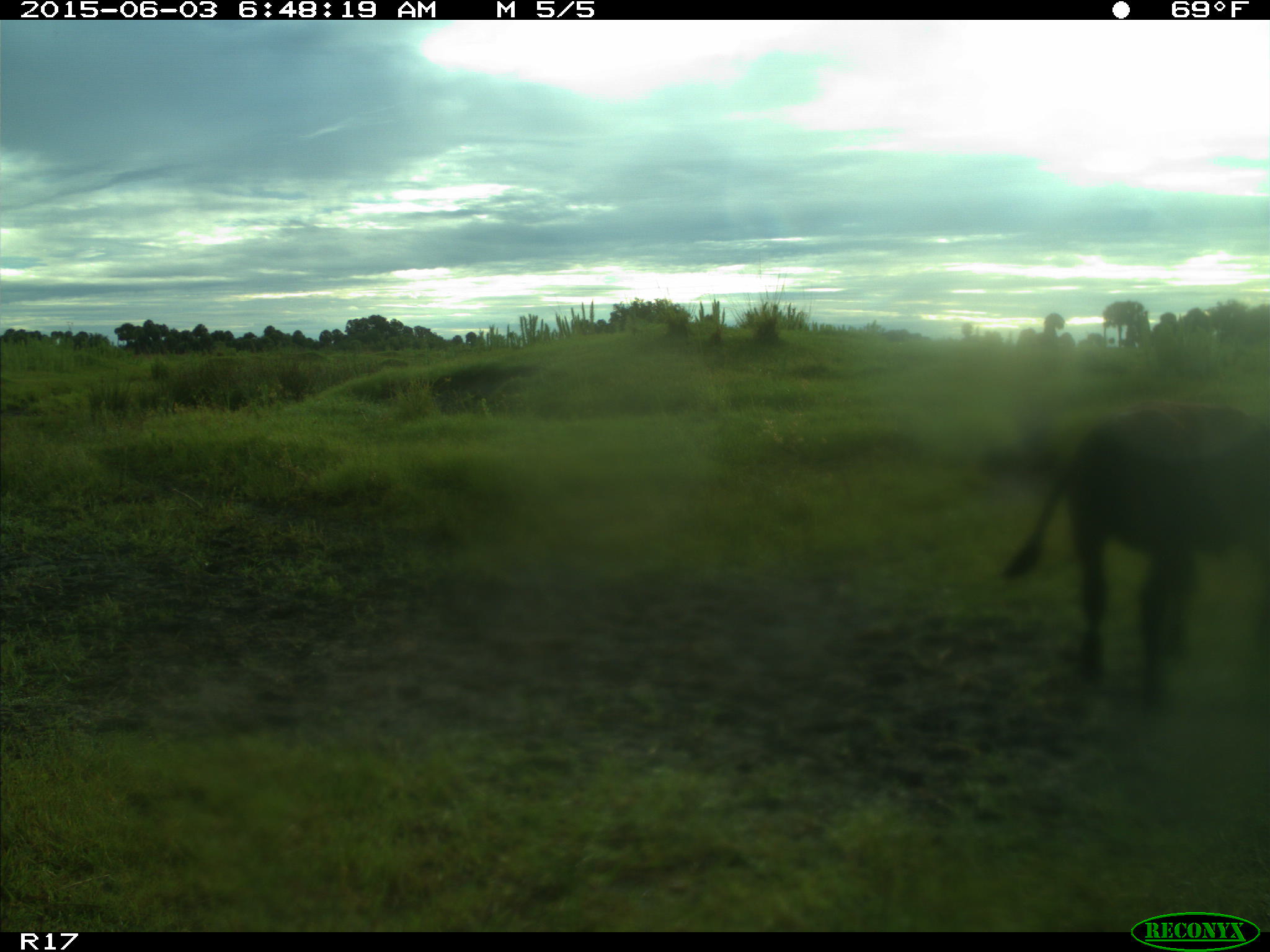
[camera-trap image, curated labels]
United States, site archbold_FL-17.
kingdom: Animalia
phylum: Chordata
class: Mammalia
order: Artiodactyla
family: Bovidae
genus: Bos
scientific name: Bos taurus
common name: domestic cow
Bos taurus (domestic cow).